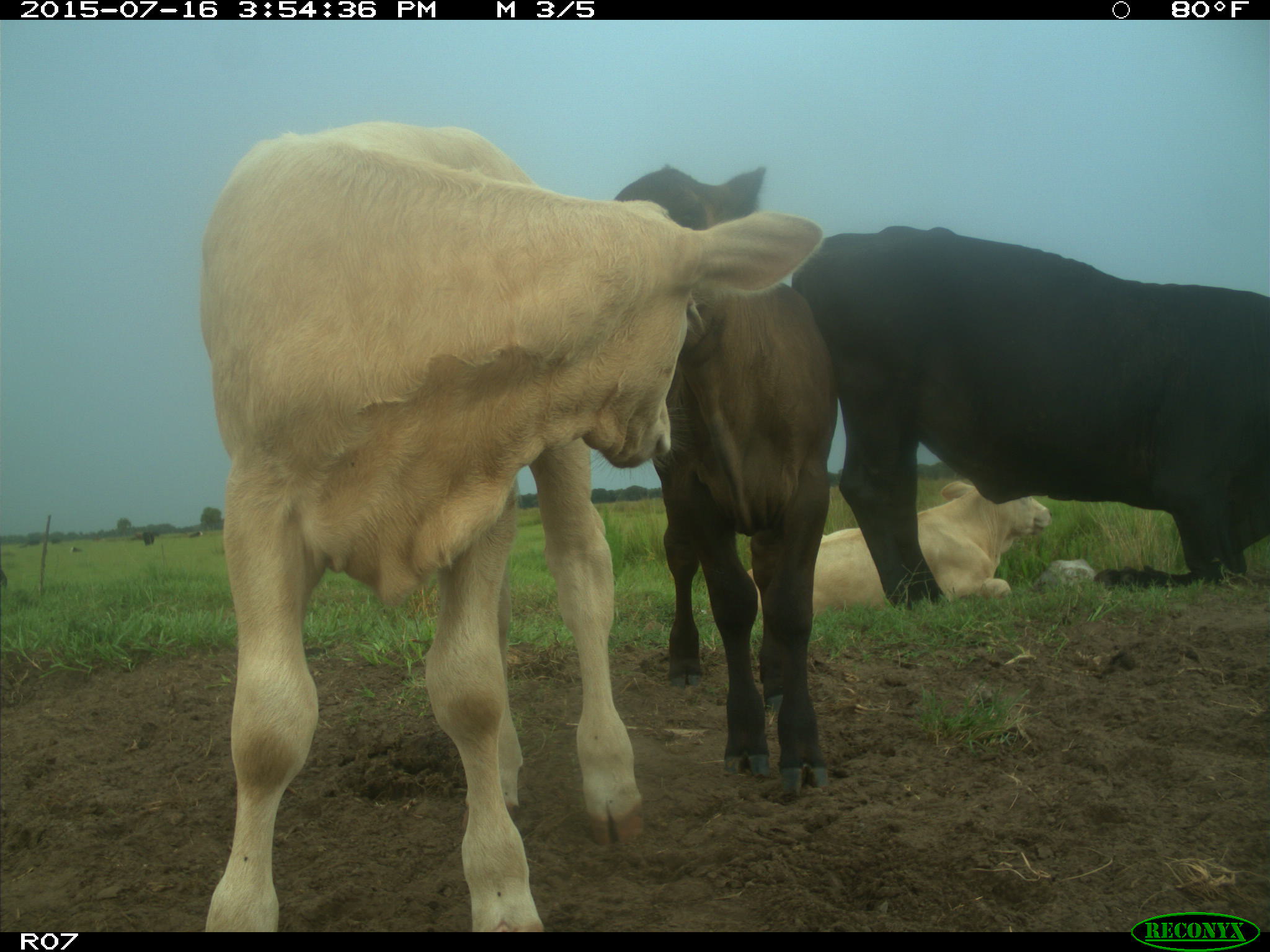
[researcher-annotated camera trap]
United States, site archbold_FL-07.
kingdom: Animalia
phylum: Chordata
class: Mammalia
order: Artiodactyla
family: Bovidae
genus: Bos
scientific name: Bos taurus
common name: domestic cow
Bos taurus (domestic cow).